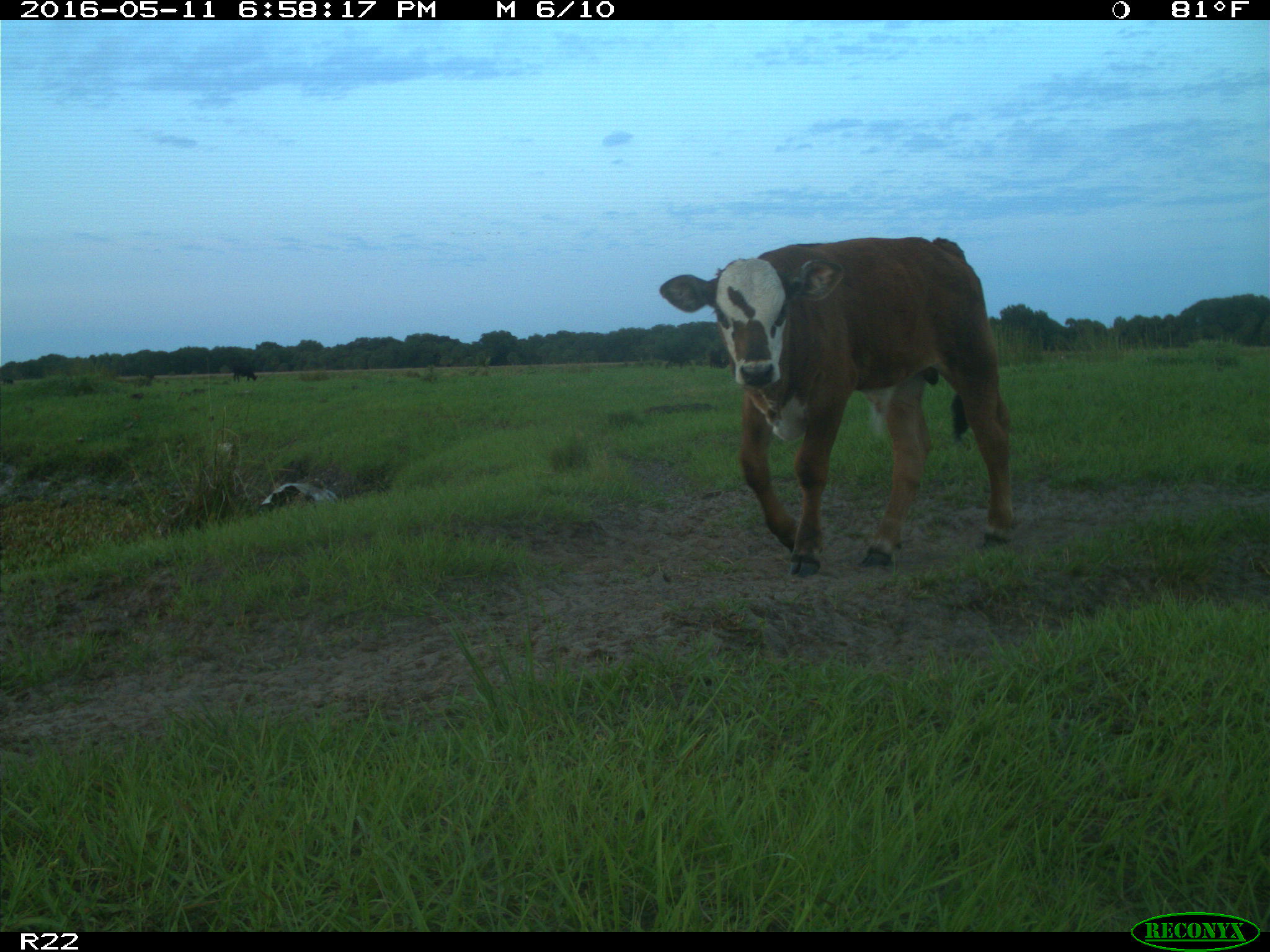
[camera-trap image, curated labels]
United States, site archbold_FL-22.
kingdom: Animalia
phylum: Chordata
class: Mammalia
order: Artiodactyla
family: Bovidae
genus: Bos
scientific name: Bos taurus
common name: domestic cow